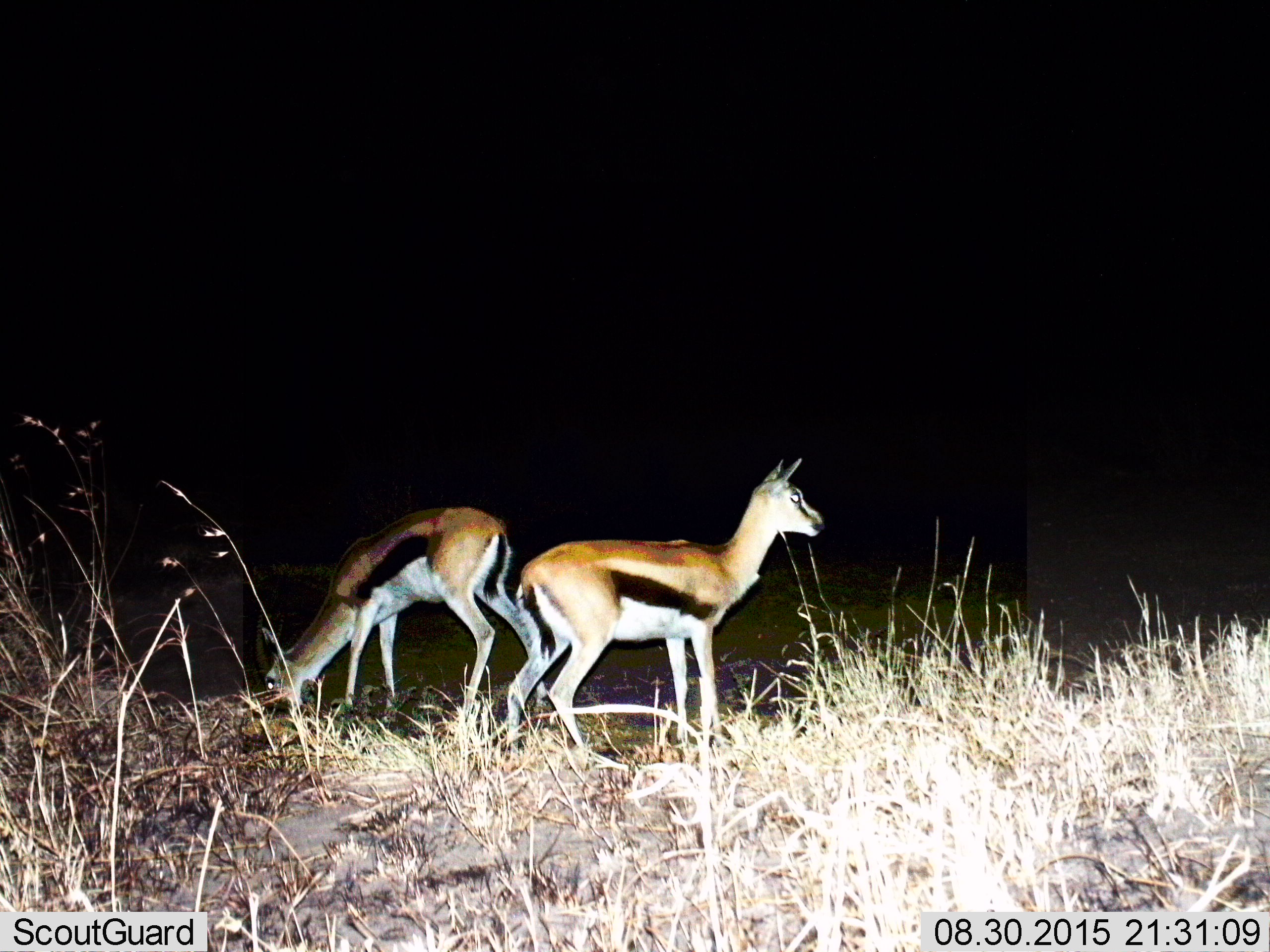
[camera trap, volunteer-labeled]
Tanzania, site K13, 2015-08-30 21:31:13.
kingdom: Animalia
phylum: Chordata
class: Mammalia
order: Artiodactyla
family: Bovidae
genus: Eudorcas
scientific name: Eudorcas thomsonii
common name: thomson's gazelle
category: gazellethomsons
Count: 2.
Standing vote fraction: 88%.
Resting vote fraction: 0%.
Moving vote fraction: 0%.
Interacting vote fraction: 0%.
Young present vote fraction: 0%.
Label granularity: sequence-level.